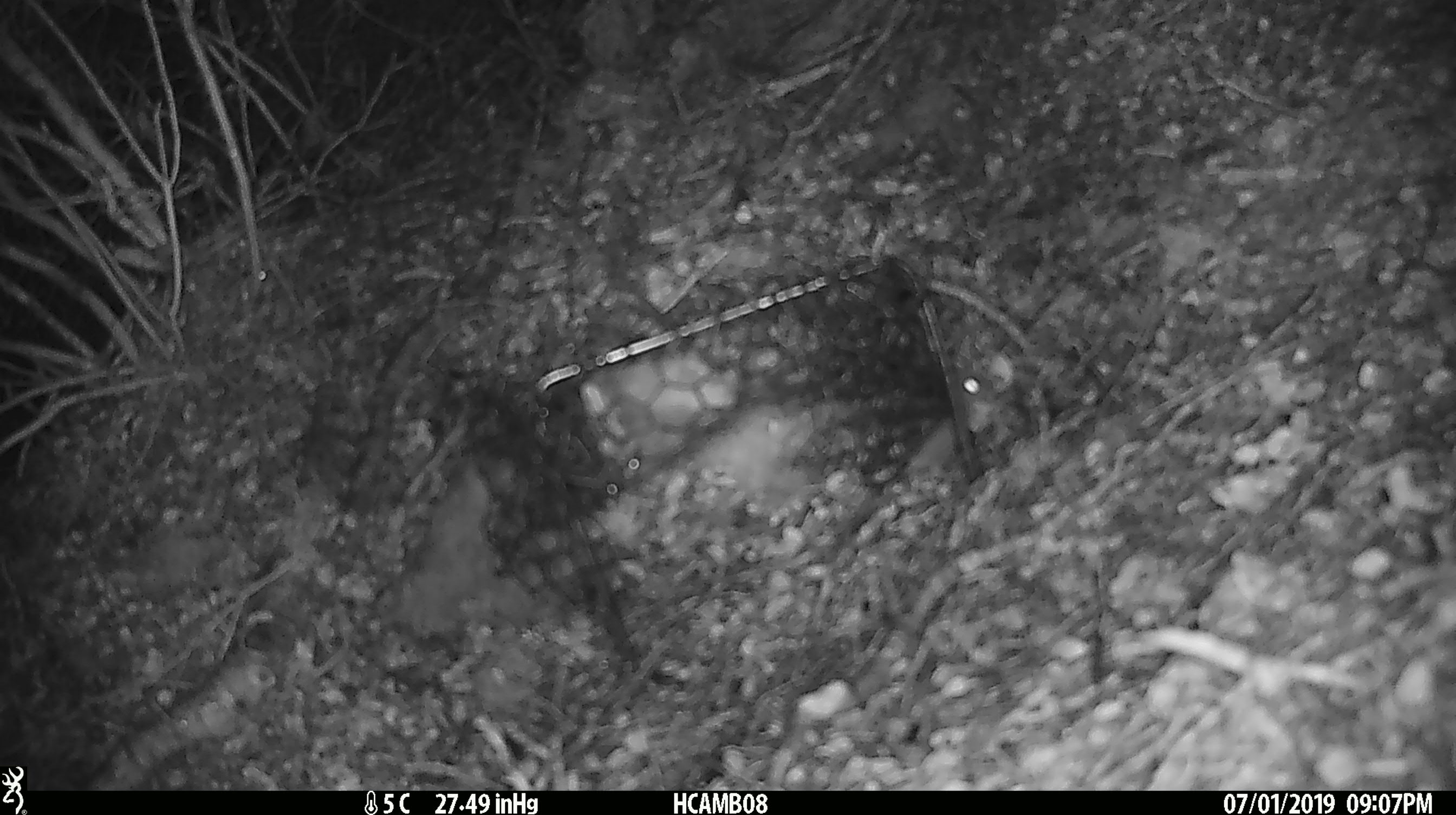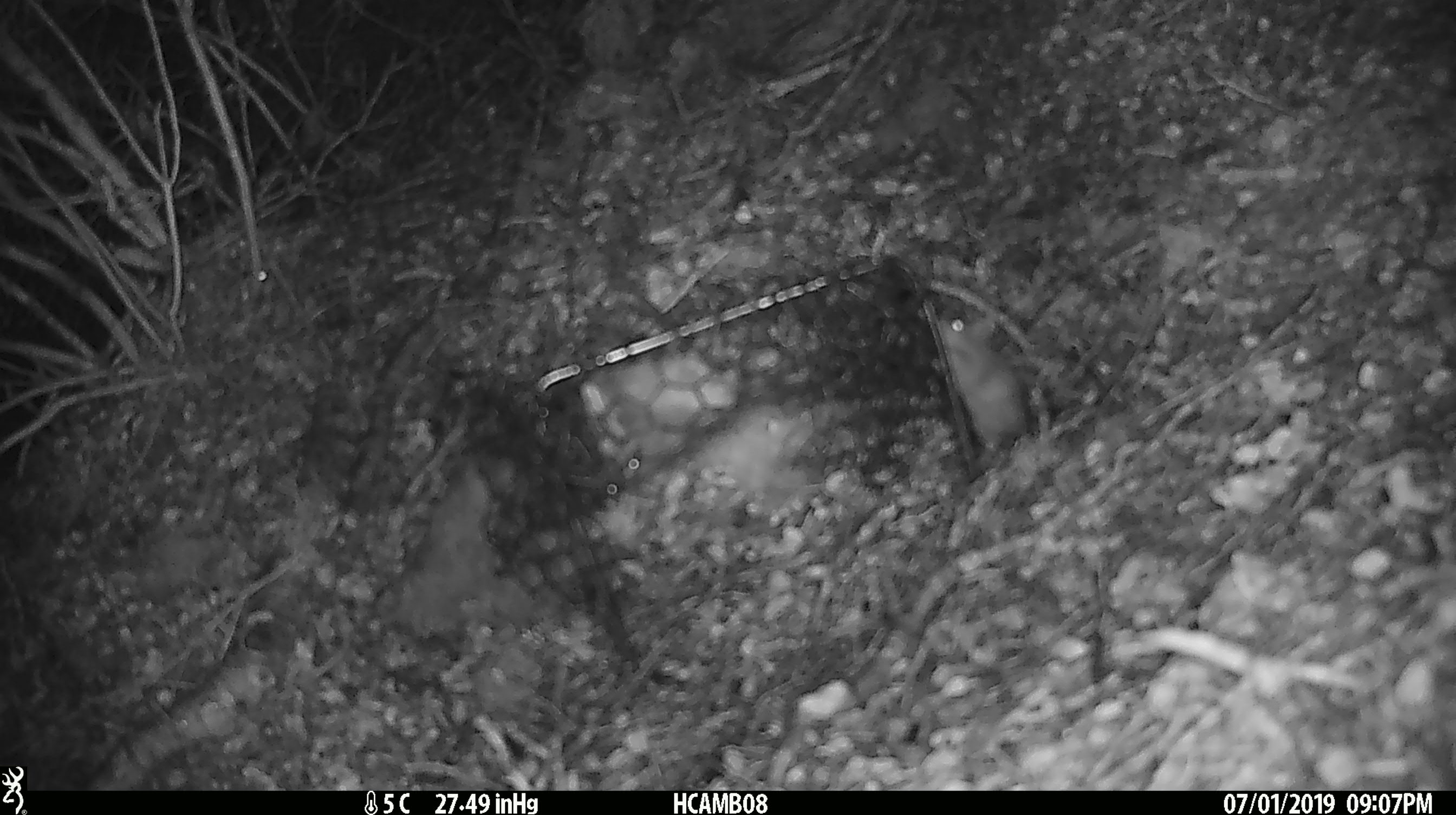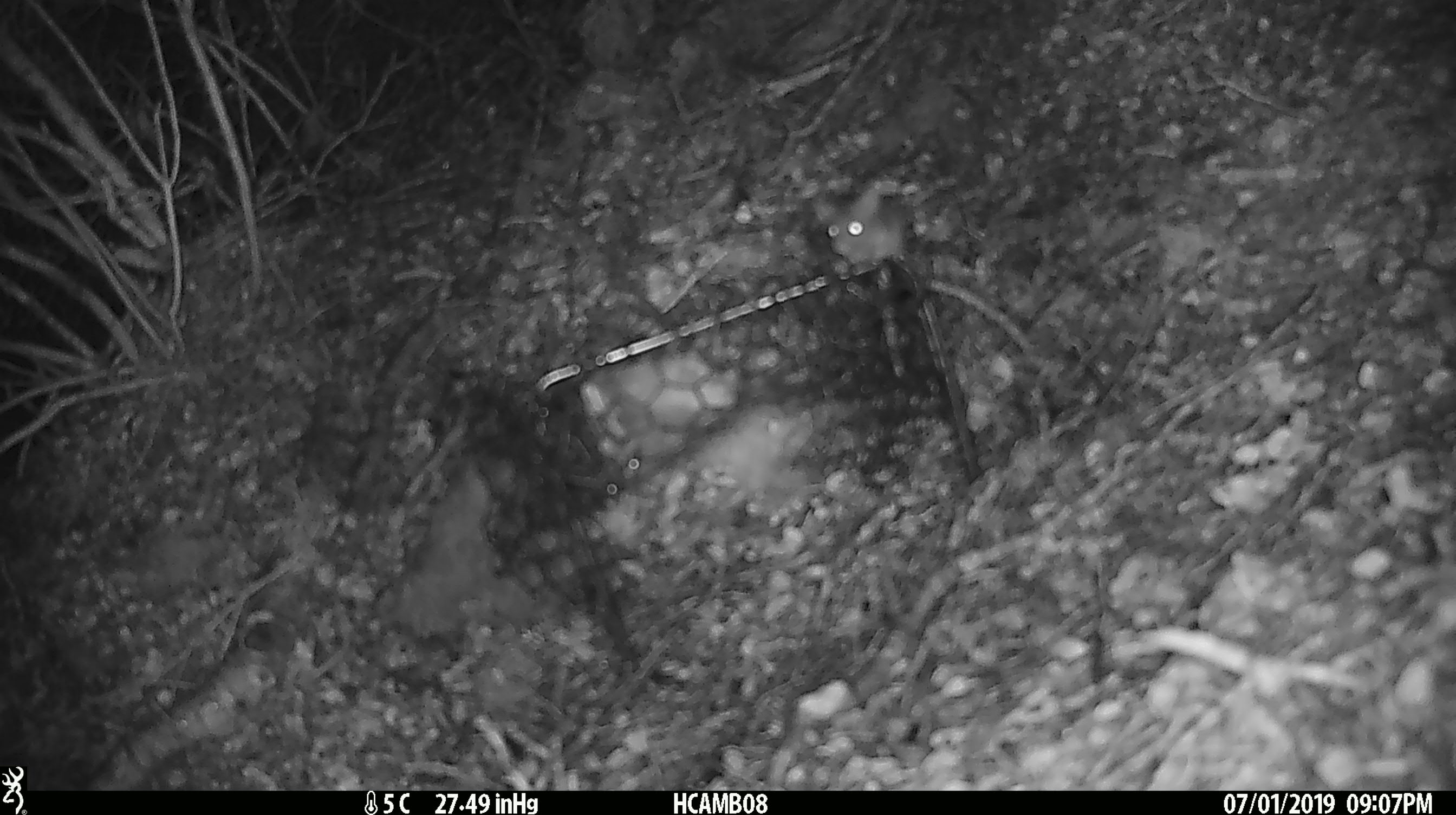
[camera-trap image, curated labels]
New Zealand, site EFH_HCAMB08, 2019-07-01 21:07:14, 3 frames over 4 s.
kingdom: Animalia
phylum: Chordata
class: Mammalia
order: Rodentia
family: Muridae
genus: Mus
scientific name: Mus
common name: mouse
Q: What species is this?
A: Mouse (Mus).